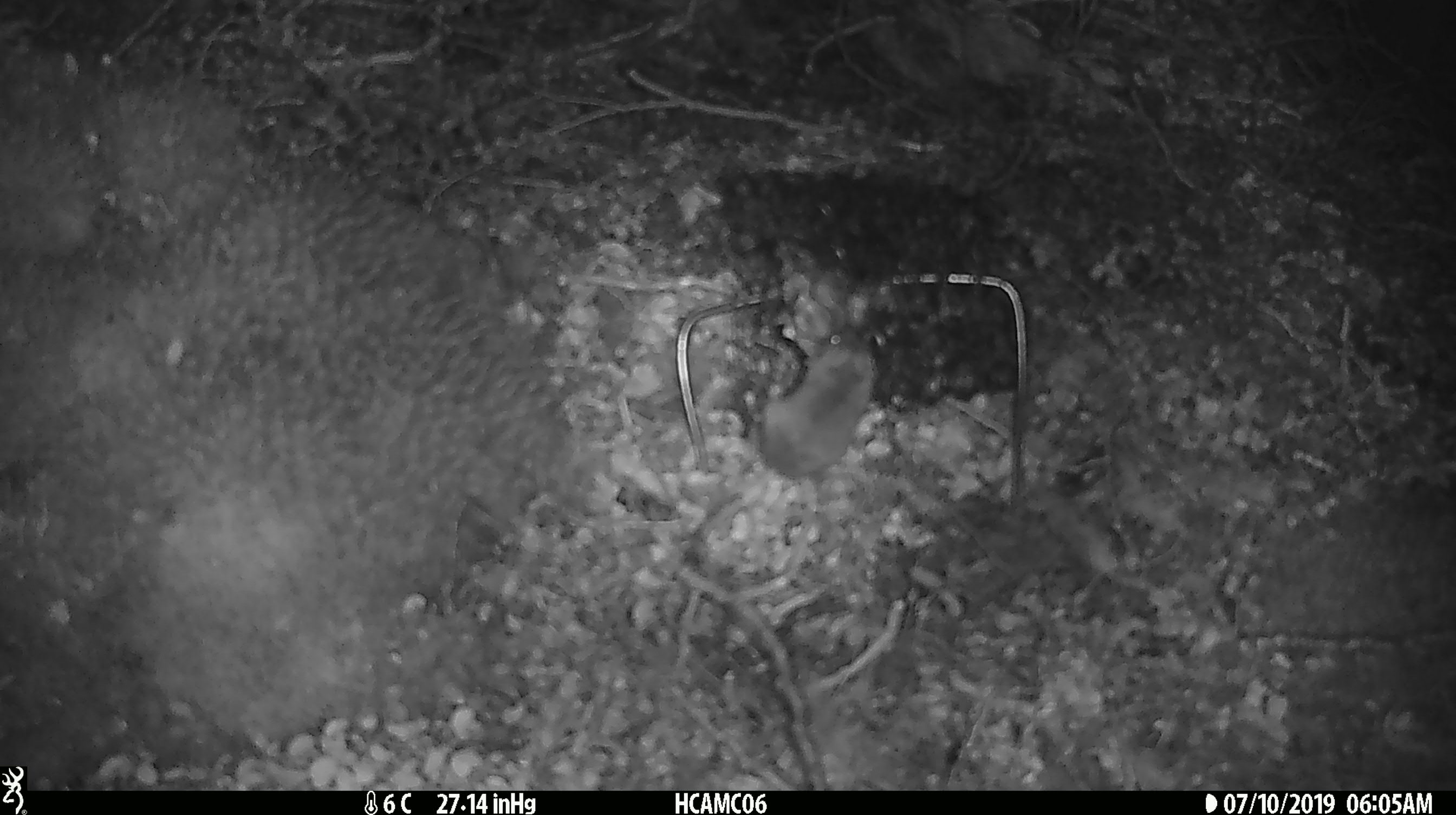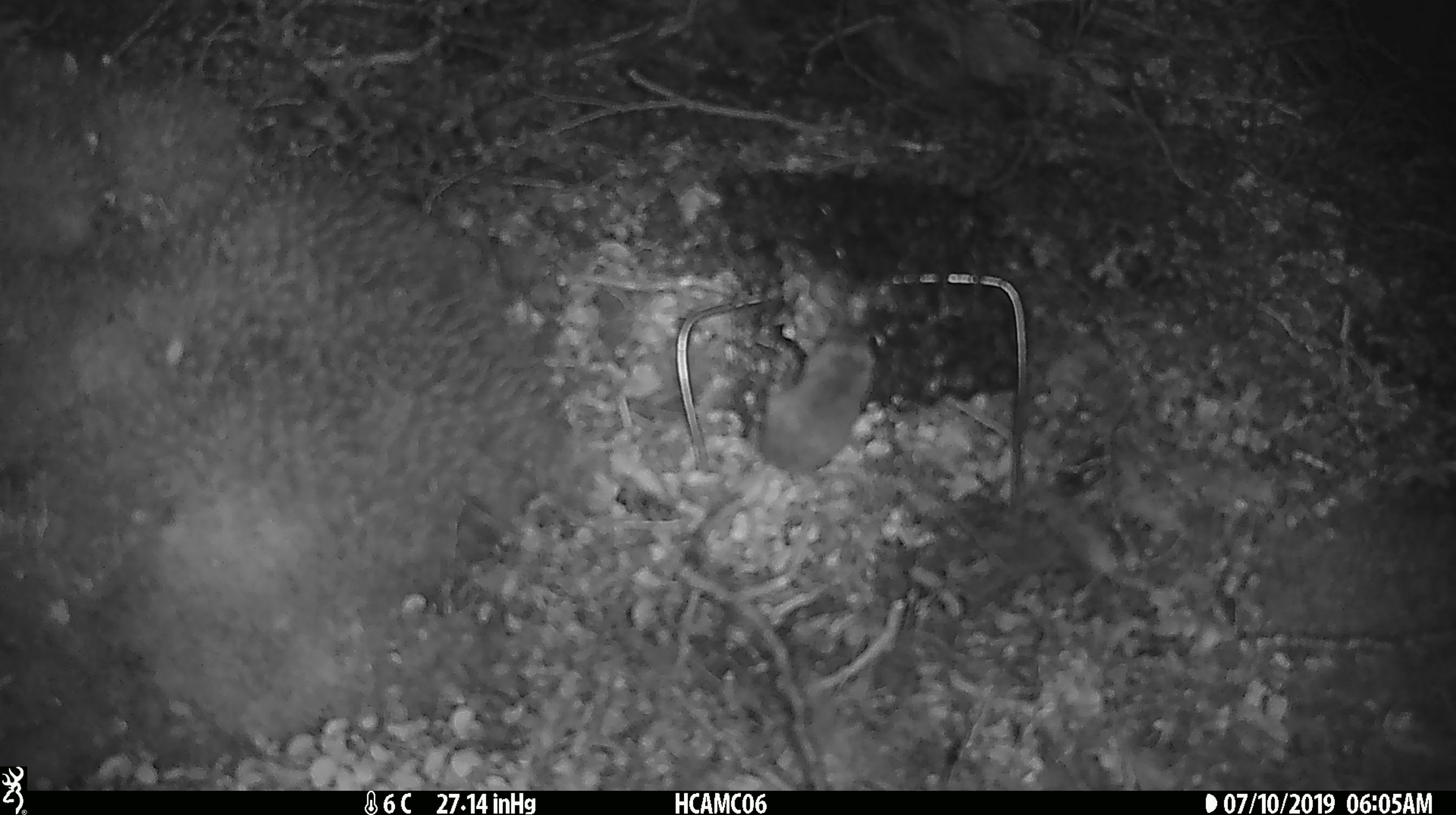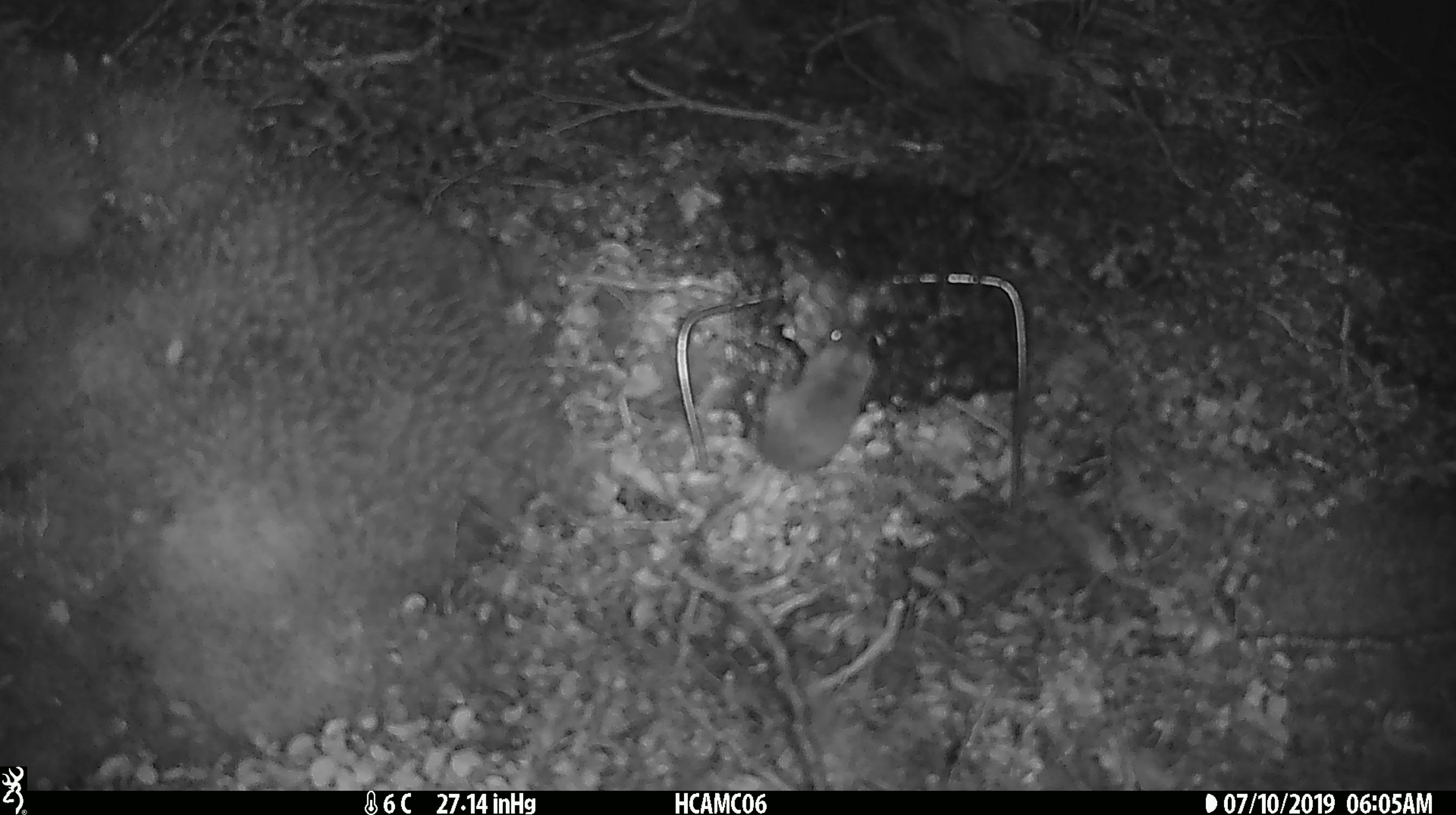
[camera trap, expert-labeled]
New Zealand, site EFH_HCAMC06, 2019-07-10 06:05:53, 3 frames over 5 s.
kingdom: Animalia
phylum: Chordata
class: Mammalia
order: Rodentia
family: Muridae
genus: Mus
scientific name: Mus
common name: mouse